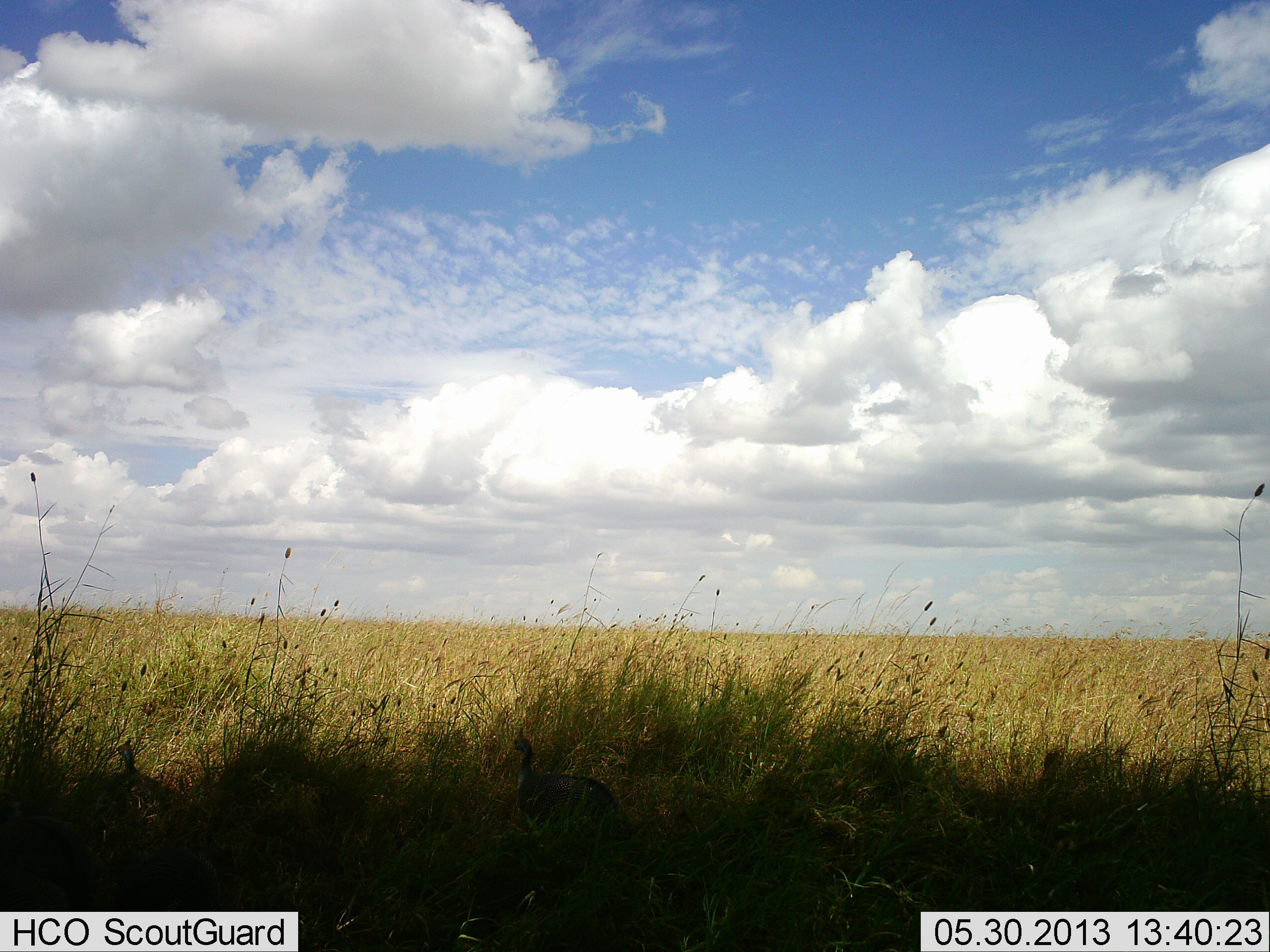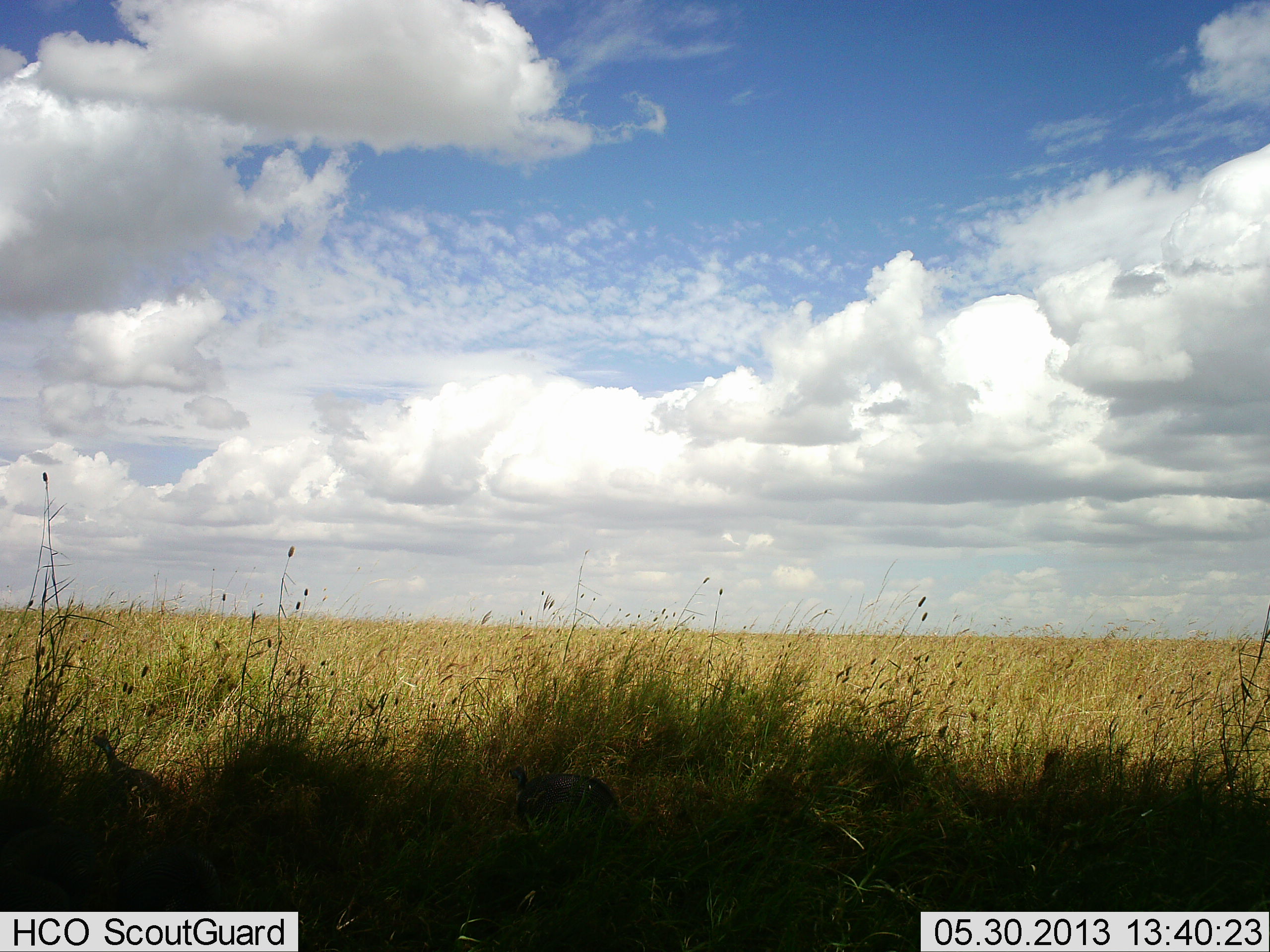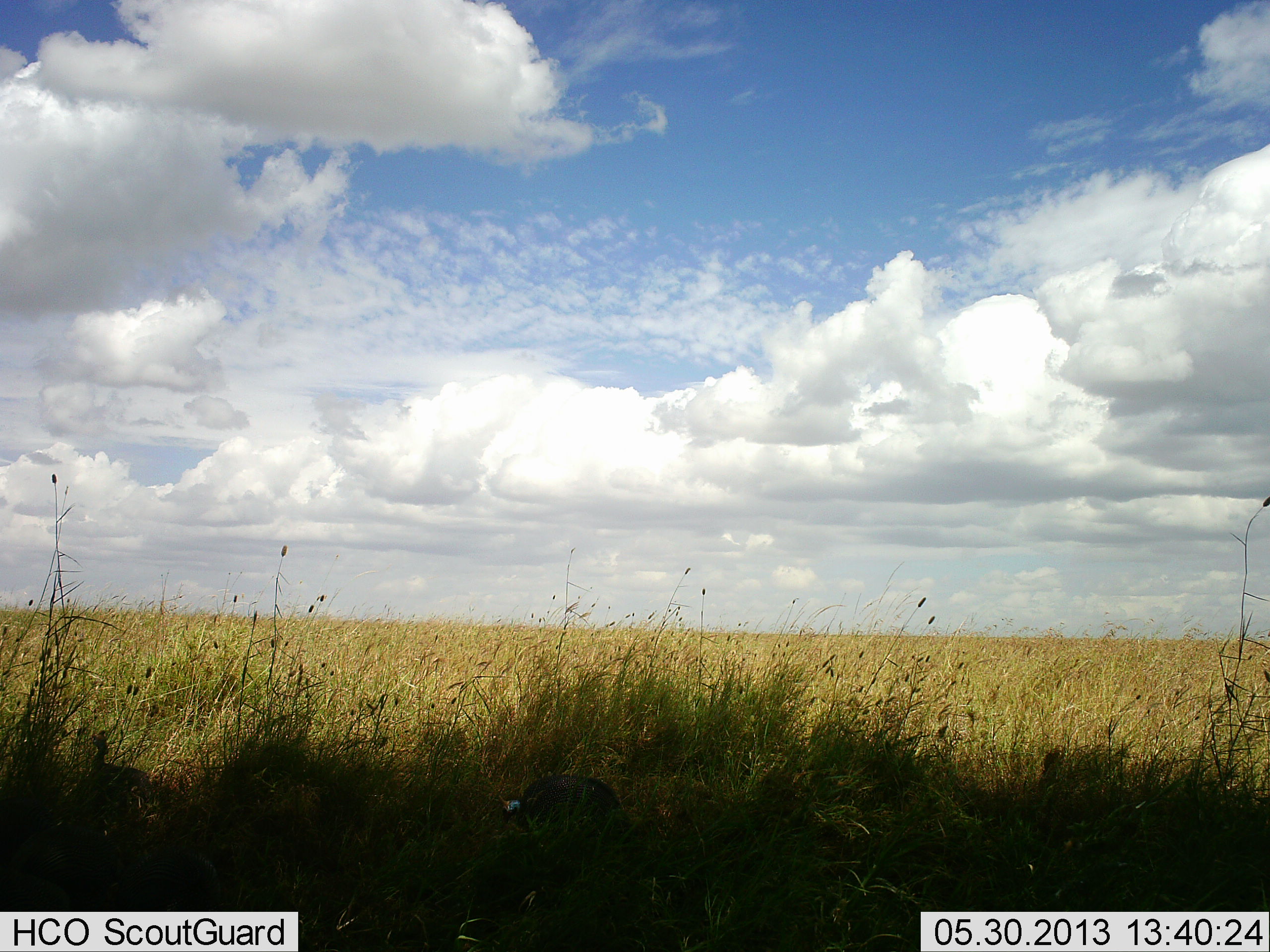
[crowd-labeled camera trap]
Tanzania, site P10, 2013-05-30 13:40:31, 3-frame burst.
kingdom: Animalia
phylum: Chordata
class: Aves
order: Galliformes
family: Numididae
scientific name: Numididae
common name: guinea fowl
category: guineafowl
Guineafowl (guinea fowl) (Numididae), count 2. Behavior (volunteer vote fractions): standing 28%, resting 17%, moving 17%, interacting 0%. Young present (vote fraction): 0%. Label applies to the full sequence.